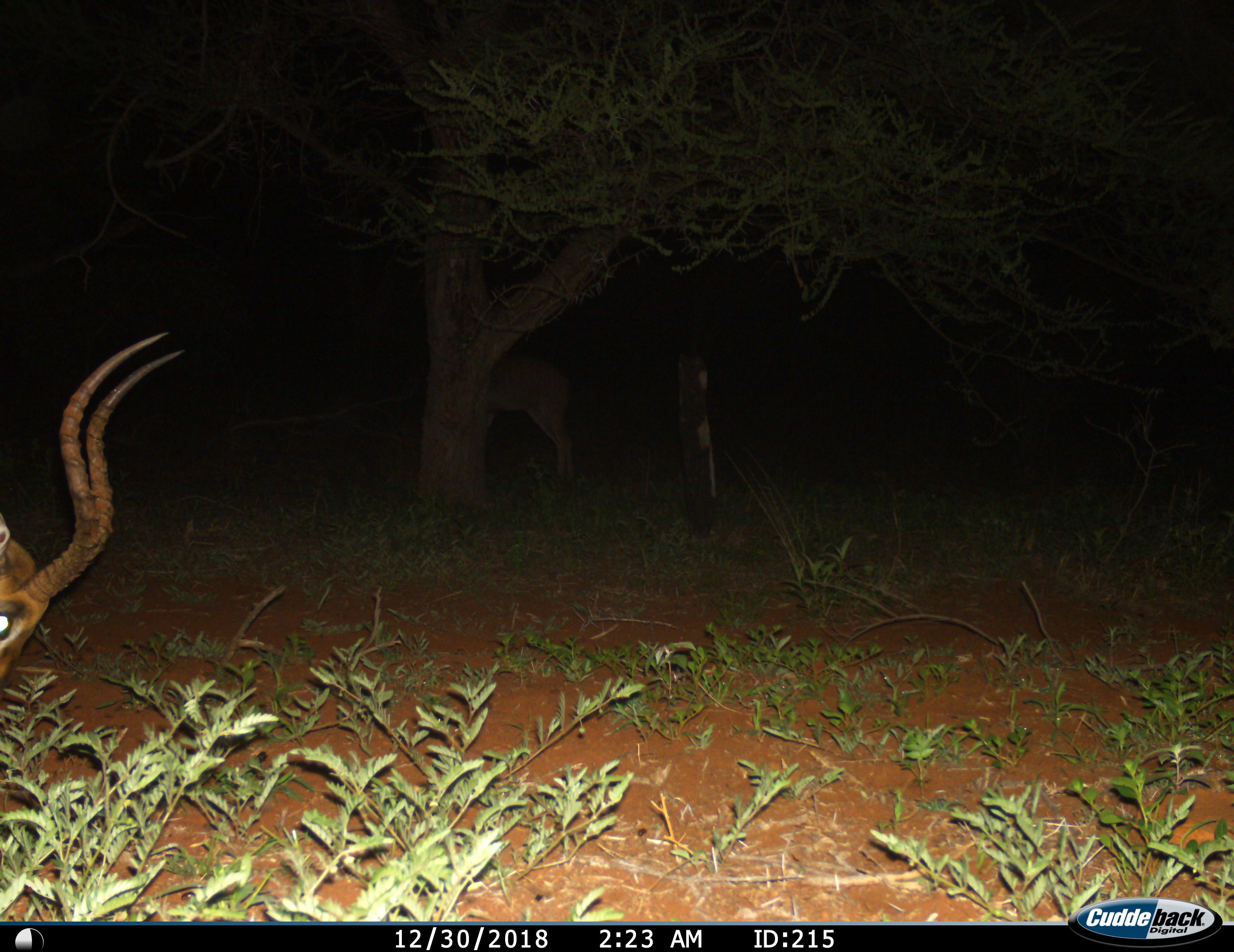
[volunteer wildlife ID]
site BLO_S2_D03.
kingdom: Animalia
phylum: Chordata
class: Mammalia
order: Artiodactyla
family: Bovidae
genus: Aepyceros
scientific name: Aepyceros melampus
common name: impala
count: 1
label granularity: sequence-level